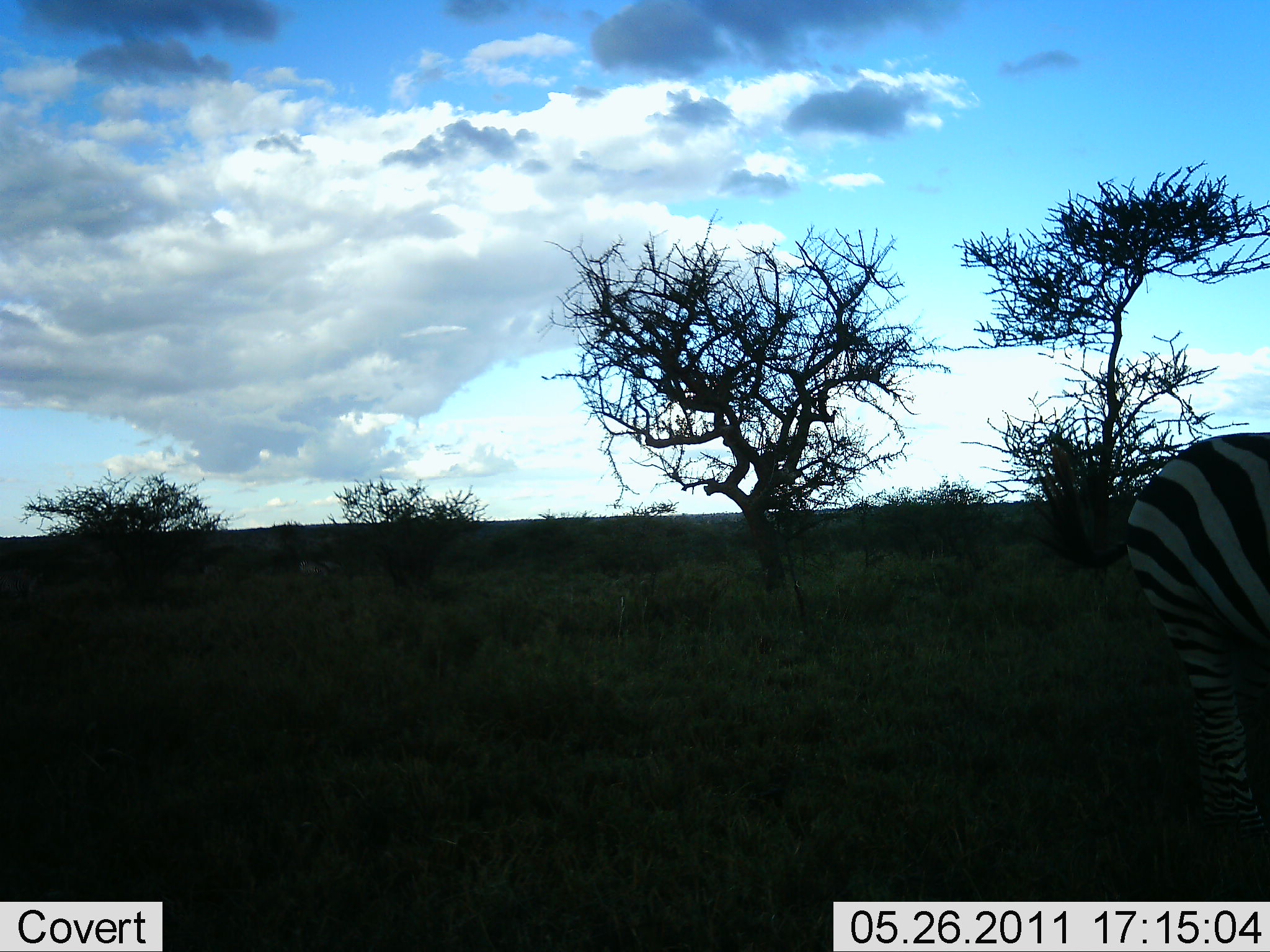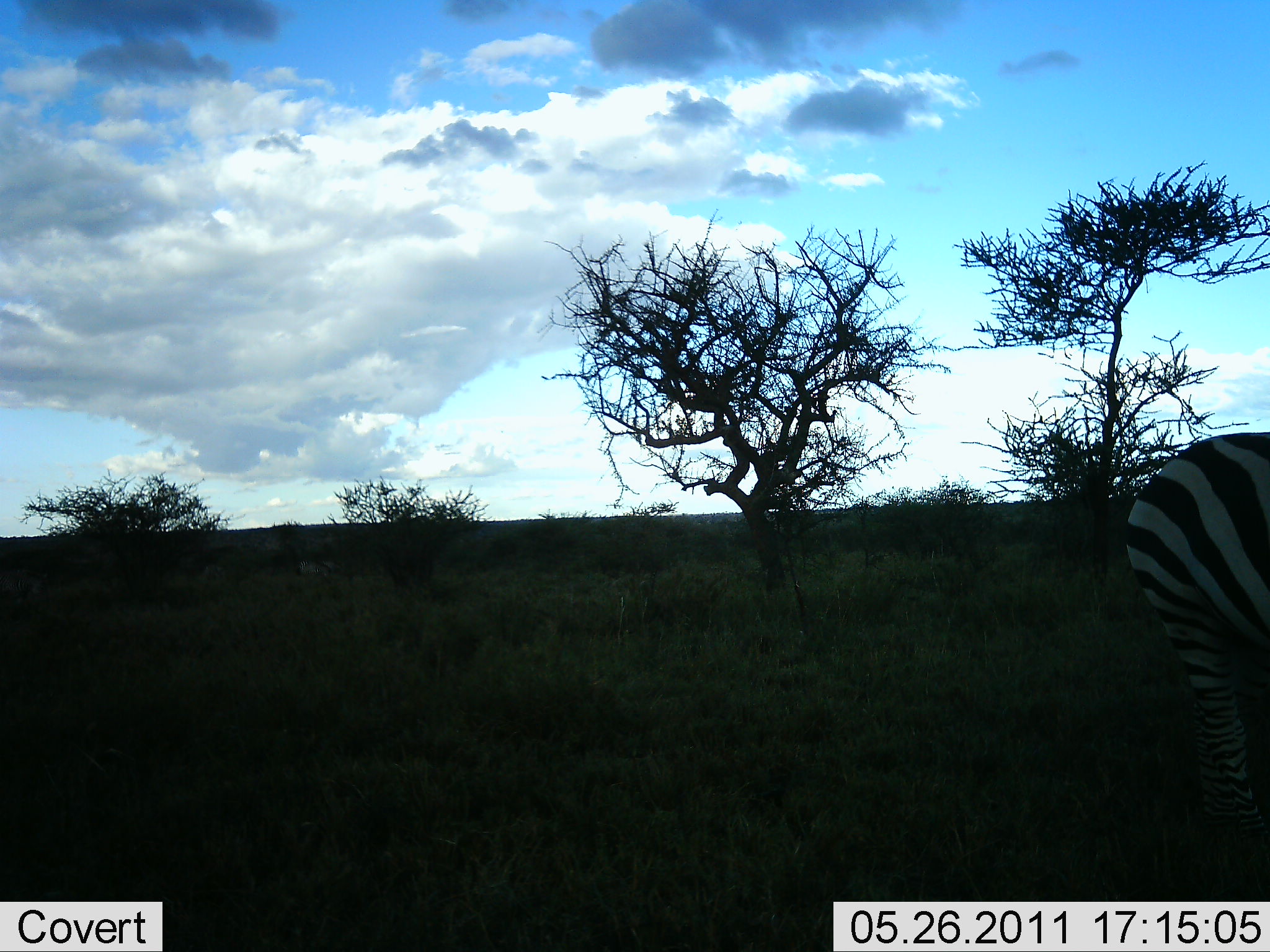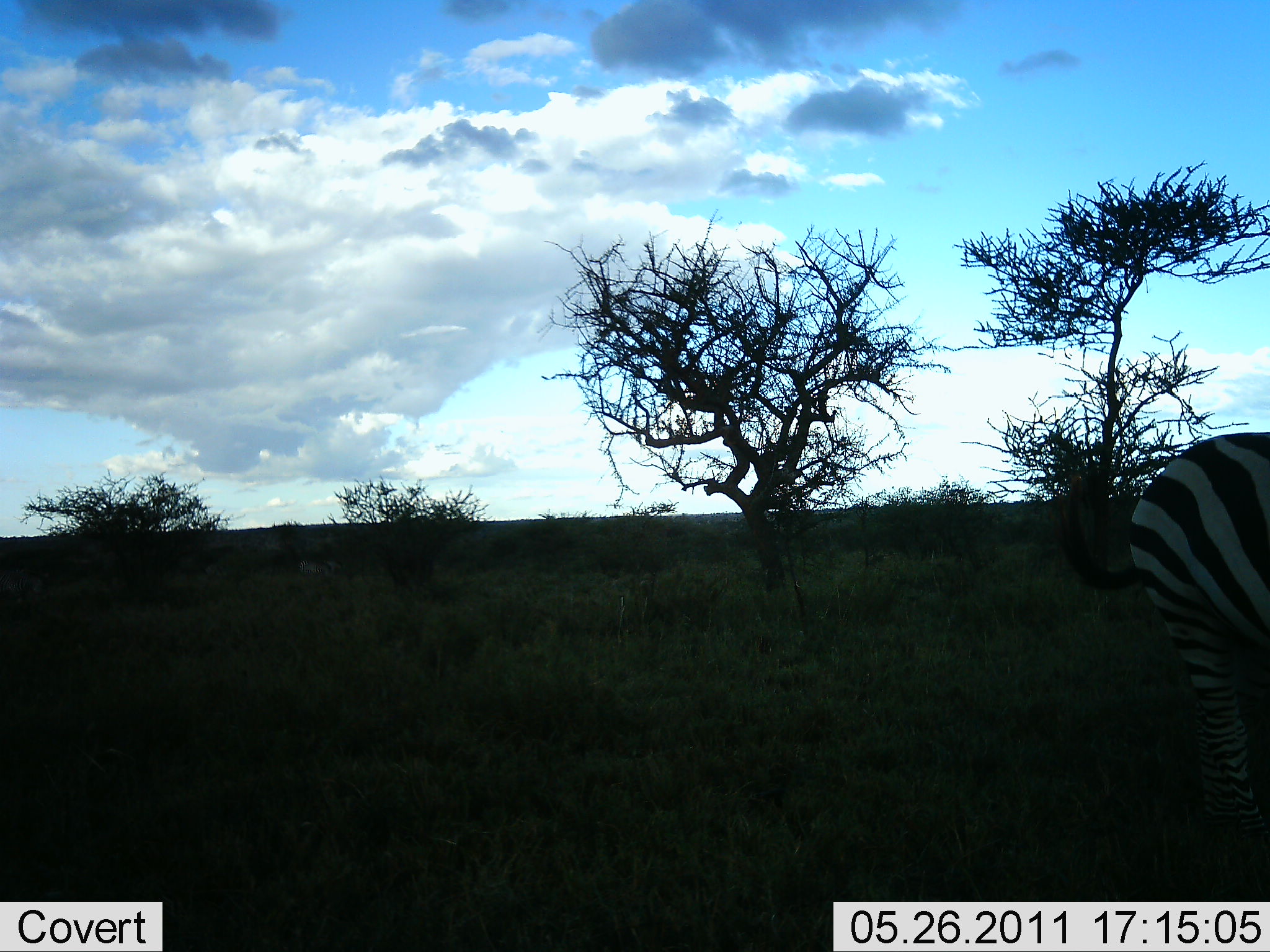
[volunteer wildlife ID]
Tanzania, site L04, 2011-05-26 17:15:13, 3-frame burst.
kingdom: Animalia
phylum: Chordata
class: Mammalia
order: Perissodactyla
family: Equidae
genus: Equus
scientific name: Equus quagga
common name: plains zebra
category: zebra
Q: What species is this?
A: Zebra (plains zebra) (Equus quagga).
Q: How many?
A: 1.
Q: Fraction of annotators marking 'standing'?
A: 90%.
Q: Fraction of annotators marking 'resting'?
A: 0%.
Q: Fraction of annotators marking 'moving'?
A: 0%.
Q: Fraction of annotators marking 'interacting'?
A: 0%.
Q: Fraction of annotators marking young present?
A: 0%.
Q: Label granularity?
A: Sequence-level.